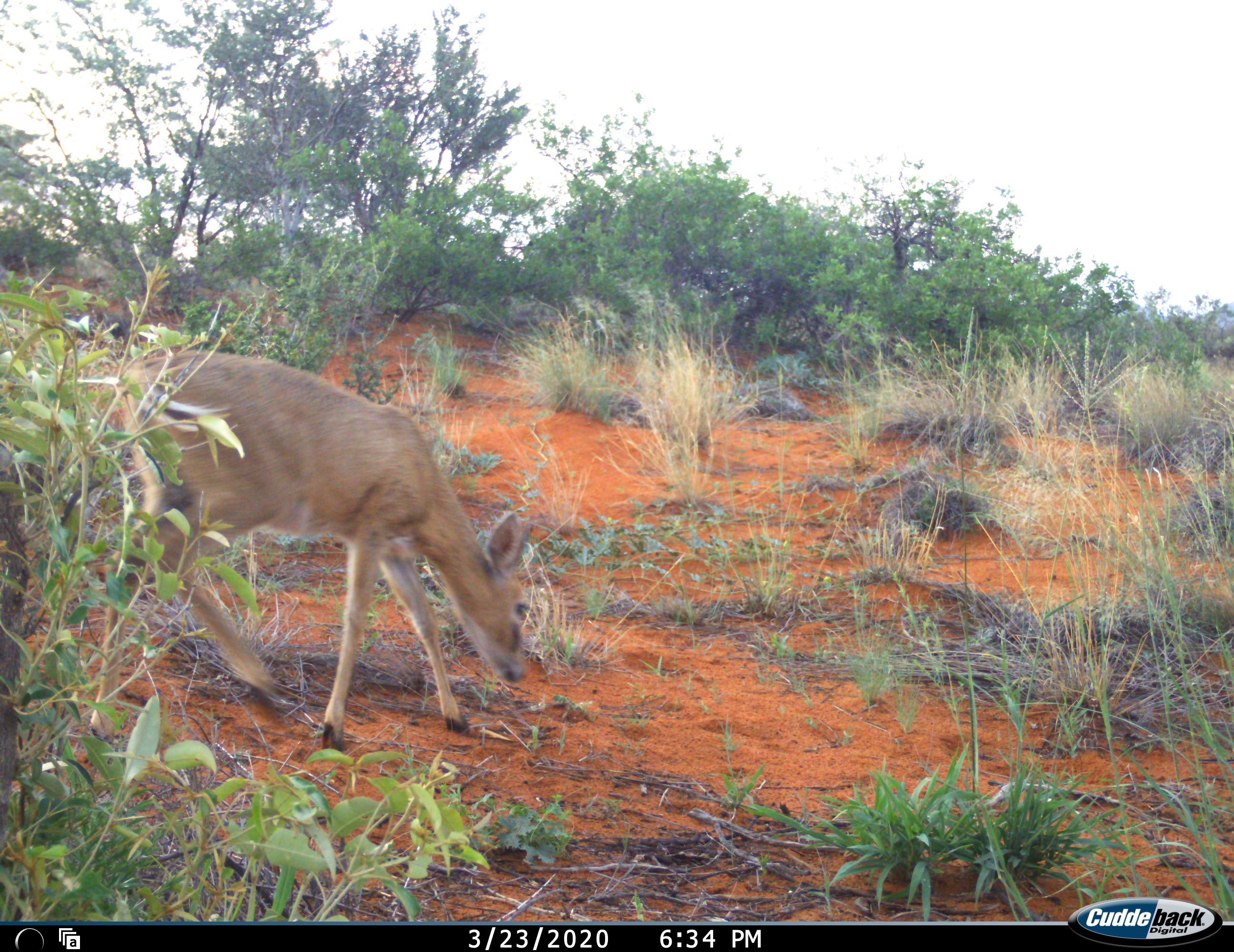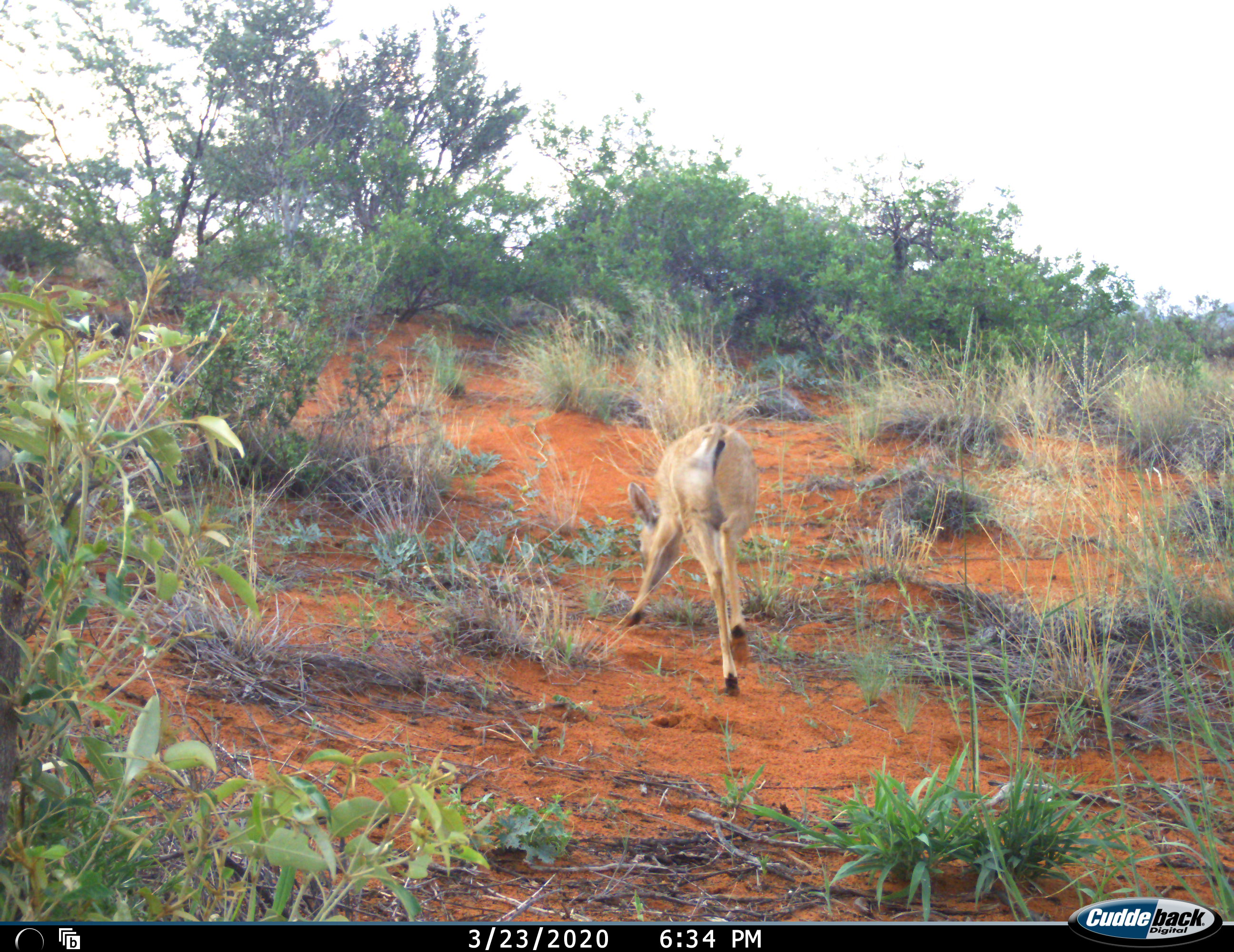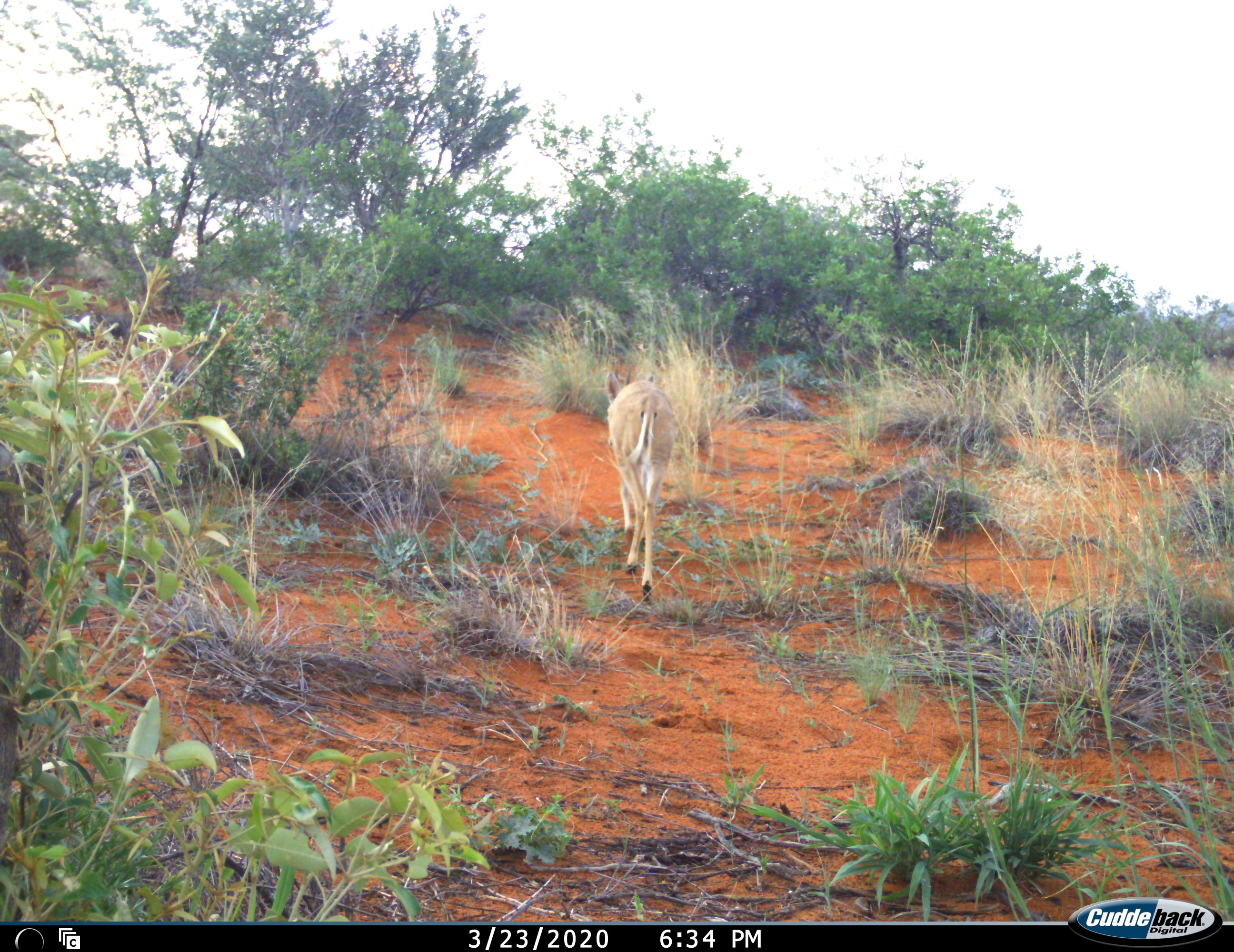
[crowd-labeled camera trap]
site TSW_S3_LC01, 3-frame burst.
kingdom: Animalia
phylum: Chordata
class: Mammalia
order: Artiodactyla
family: Bovidae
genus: Sylvicapra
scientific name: Sylvicapra grimmia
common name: common duiker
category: duikercommongrey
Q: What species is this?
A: Duikercommongrey (common duiker) (Sylvicapra grimmia).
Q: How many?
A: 1.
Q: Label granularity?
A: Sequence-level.